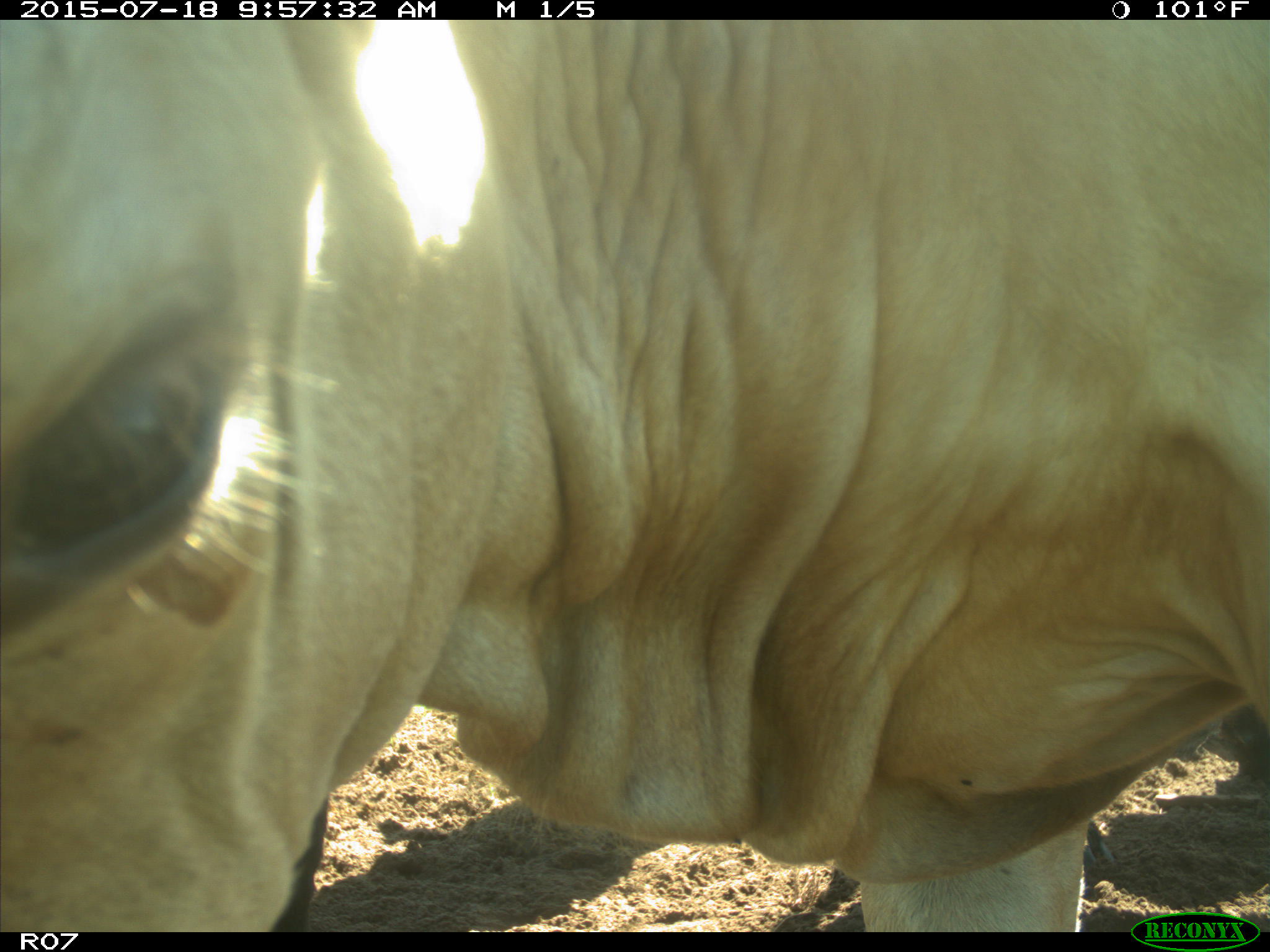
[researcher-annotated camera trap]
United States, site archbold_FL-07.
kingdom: Animalia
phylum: Chordata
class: Mammalia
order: Artiodactyla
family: Bovidae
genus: Bos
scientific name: Bos taurus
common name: domestic cow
Bos taurus (domestic cow).